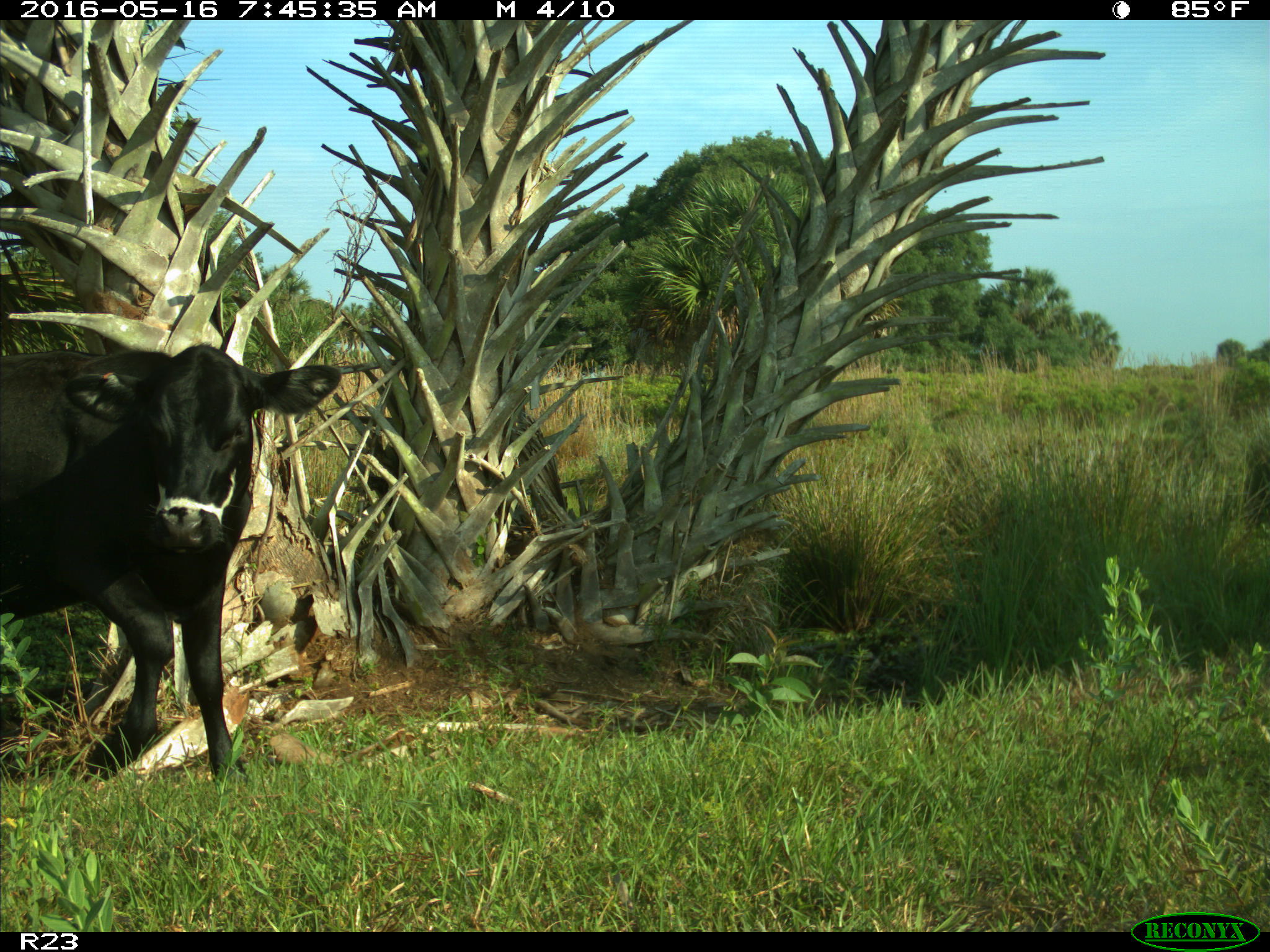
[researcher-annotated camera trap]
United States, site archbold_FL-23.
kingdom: Animalia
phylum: Chordata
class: Mammalia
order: Artiodactyla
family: Bovidae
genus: Bos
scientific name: Bos taurus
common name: domestic cow